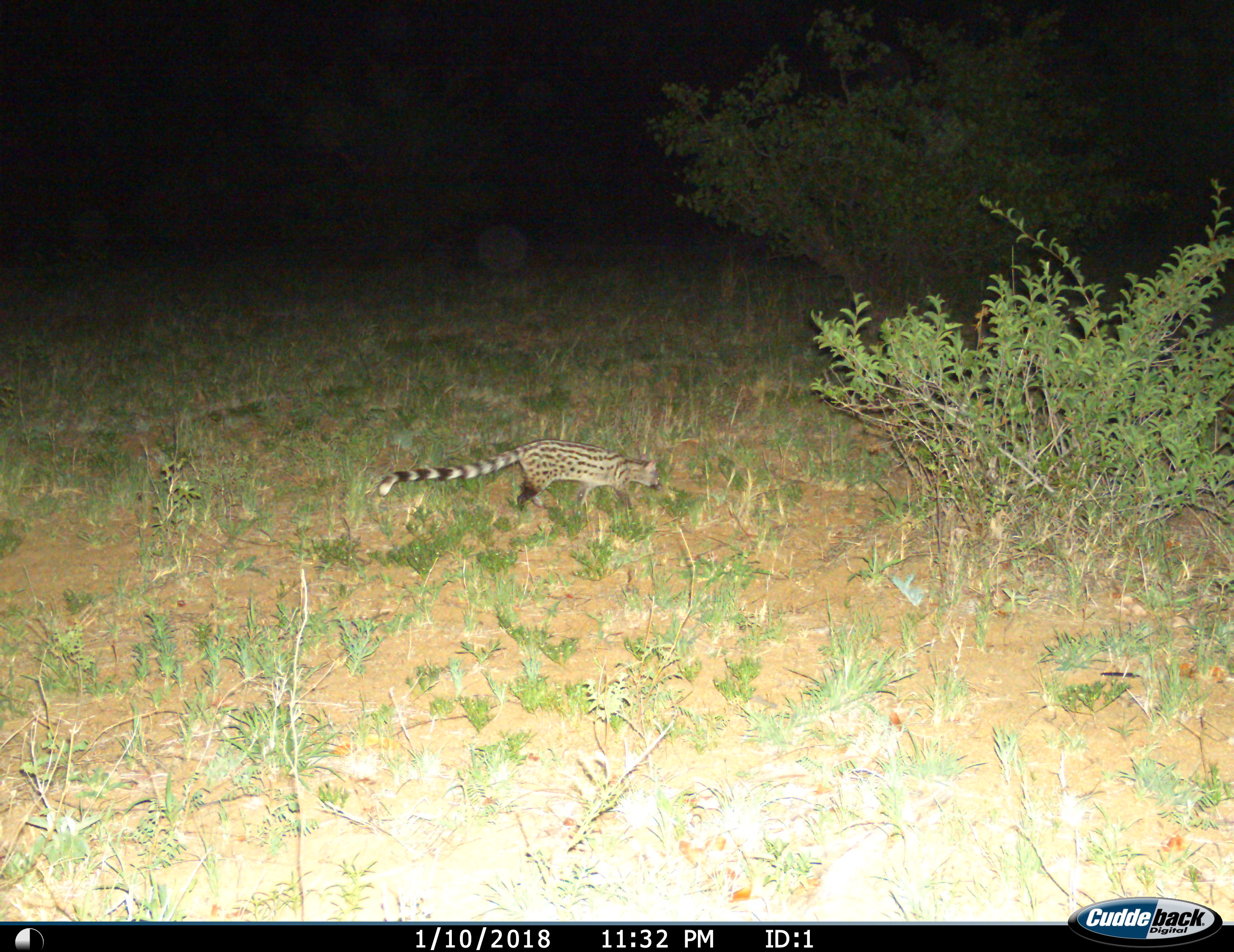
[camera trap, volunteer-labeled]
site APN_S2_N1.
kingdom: Animalia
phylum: Chordata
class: Mammalia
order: Carnivora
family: Viverridae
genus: Genetta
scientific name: Genetta genetta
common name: small-spotted genet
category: genetcommonsmallspotted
Genetcommonsmallspotted (small-spotted genet) (Genetta genetta), count 1. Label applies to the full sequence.